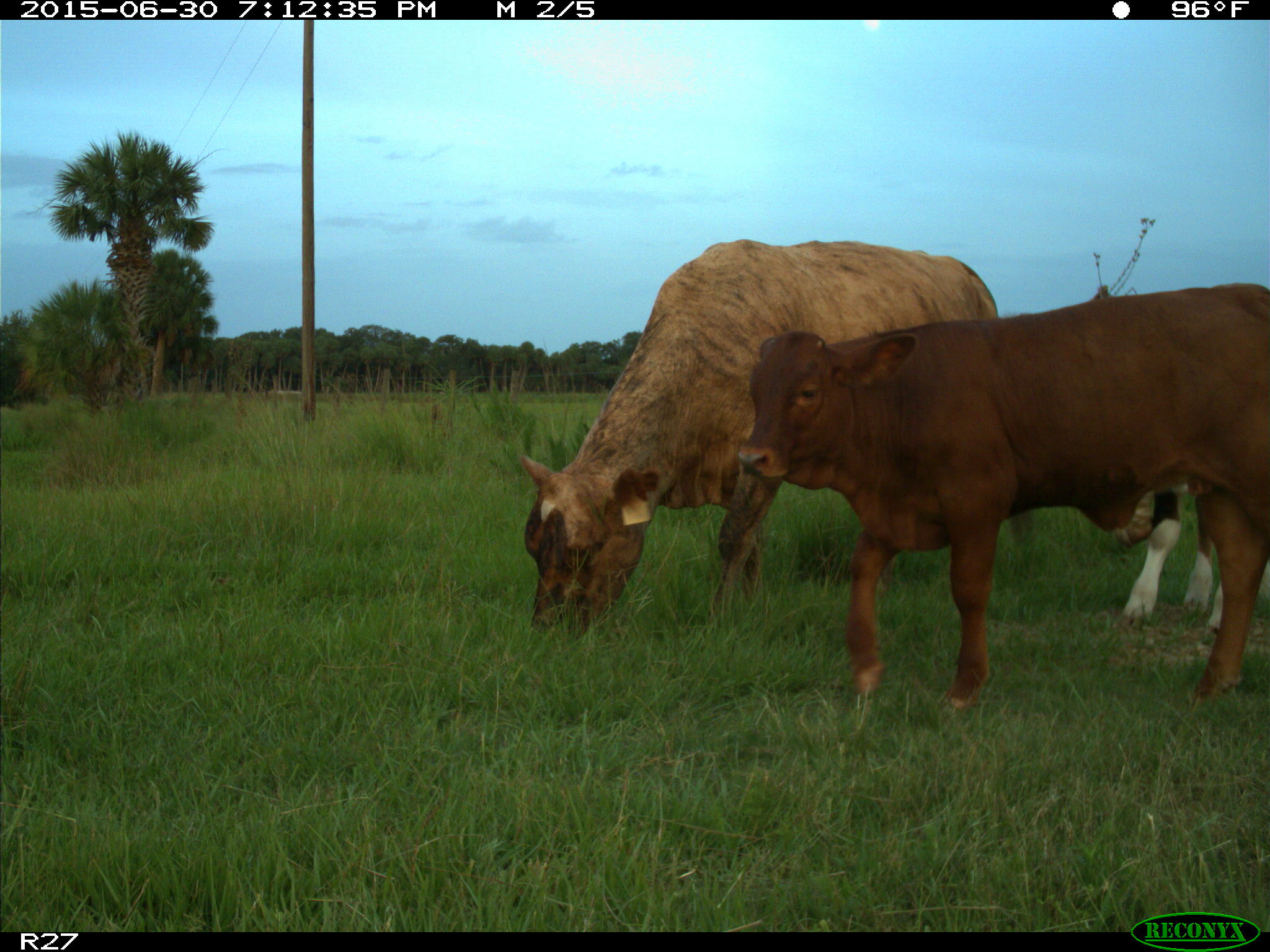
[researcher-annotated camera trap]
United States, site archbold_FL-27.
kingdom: Animalia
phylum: Chordata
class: Mammalia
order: Artiodactyla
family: Bovidae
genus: Bos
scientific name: Bos taurus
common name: domestic cow